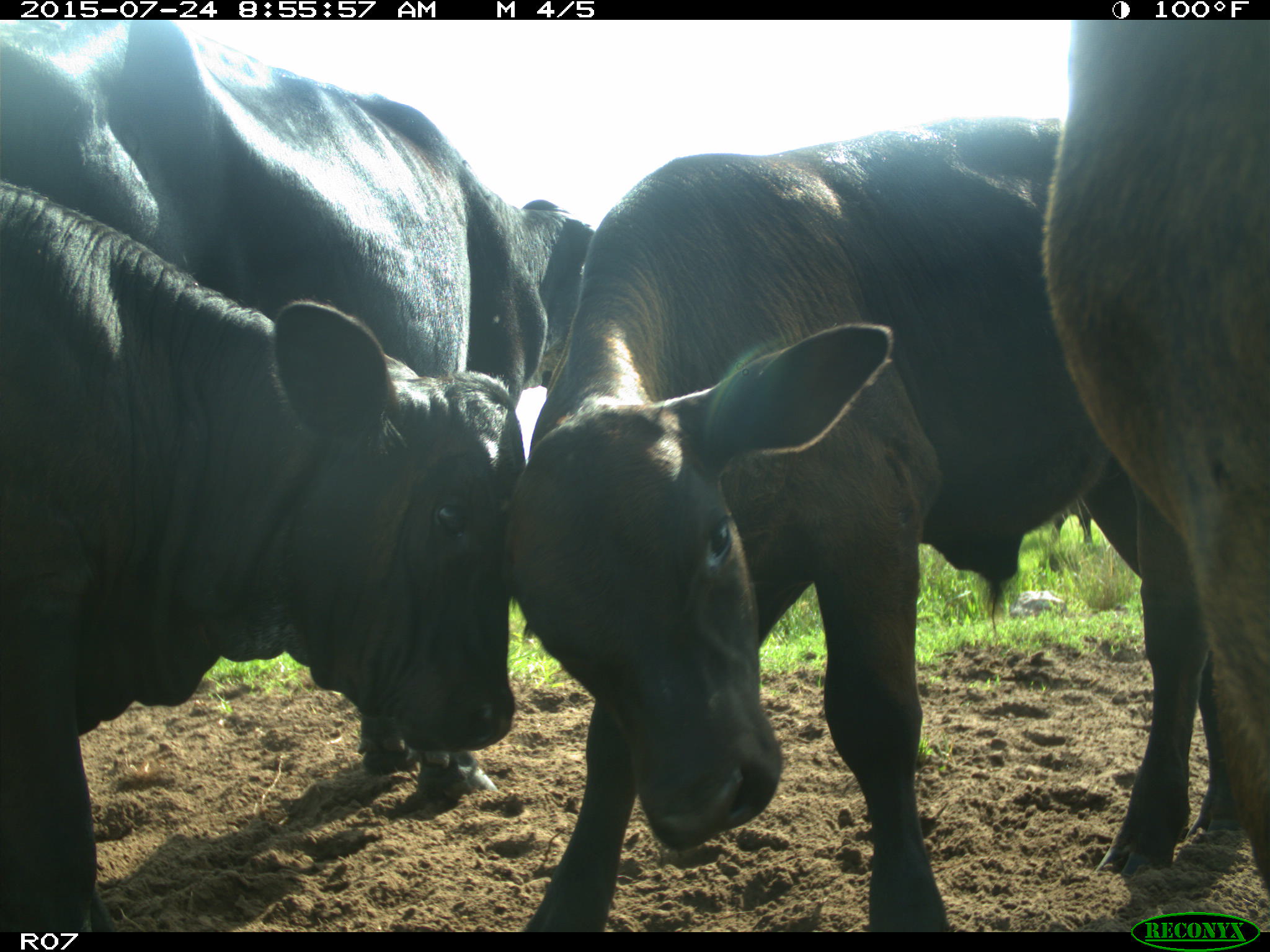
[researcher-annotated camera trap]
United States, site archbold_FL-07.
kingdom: Animalia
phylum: Chordata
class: Mammalia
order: Artiodactyla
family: Bovidae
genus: Bos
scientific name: Bos taurus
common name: domestic cow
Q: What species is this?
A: Bos taurus (domestic cow).